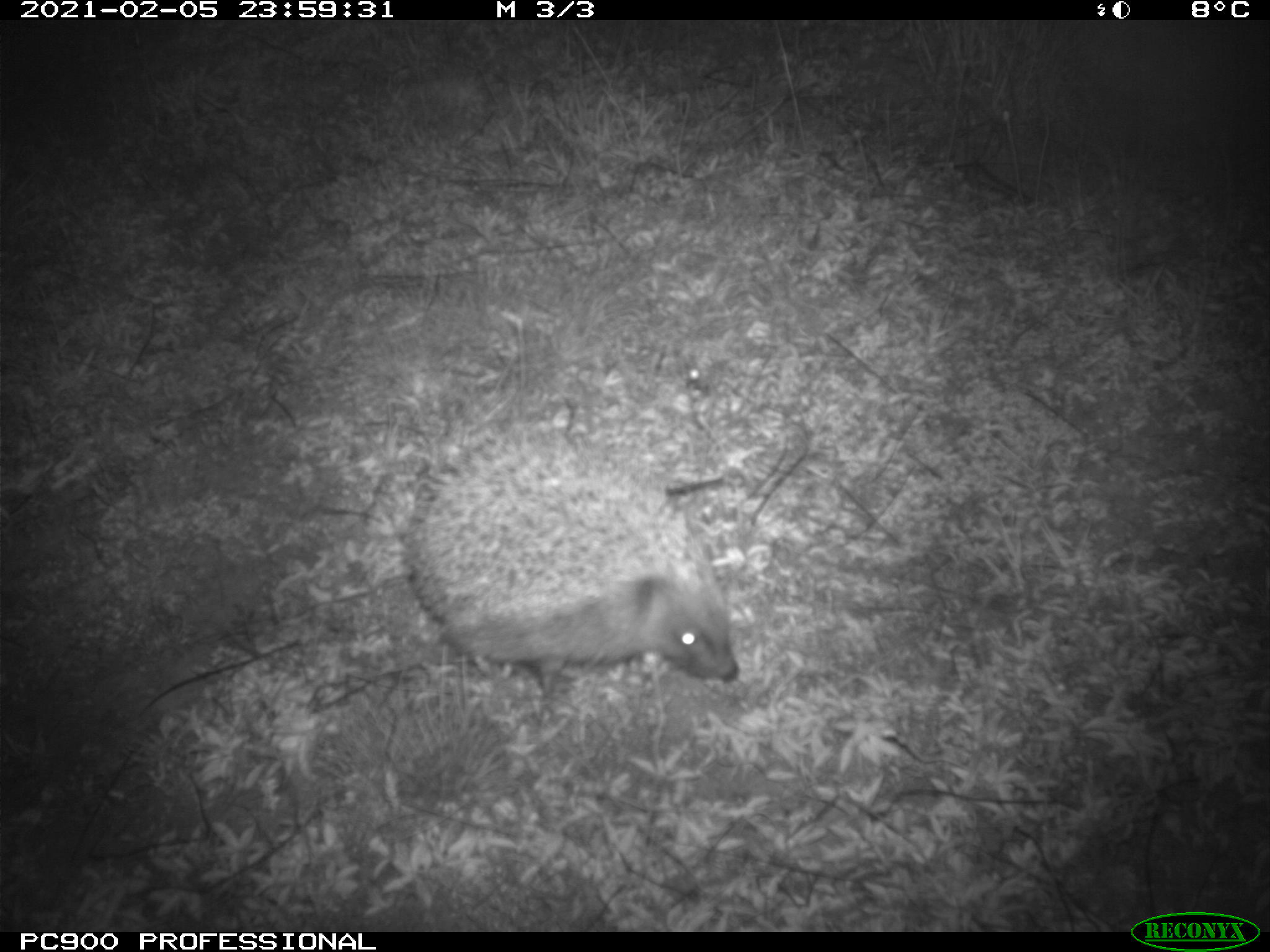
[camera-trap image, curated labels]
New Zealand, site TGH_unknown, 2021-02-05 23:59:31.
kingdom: Animalia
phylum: Chordata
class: Mammalia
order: Eulipotyphla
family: Erinaceidae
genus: Erinaceus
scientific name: Erinaceus europaeus europaeus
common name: european hedgehog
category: hedgehog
Hedgehog (european hedgehog) (Erinaceus europaeus europaeus).